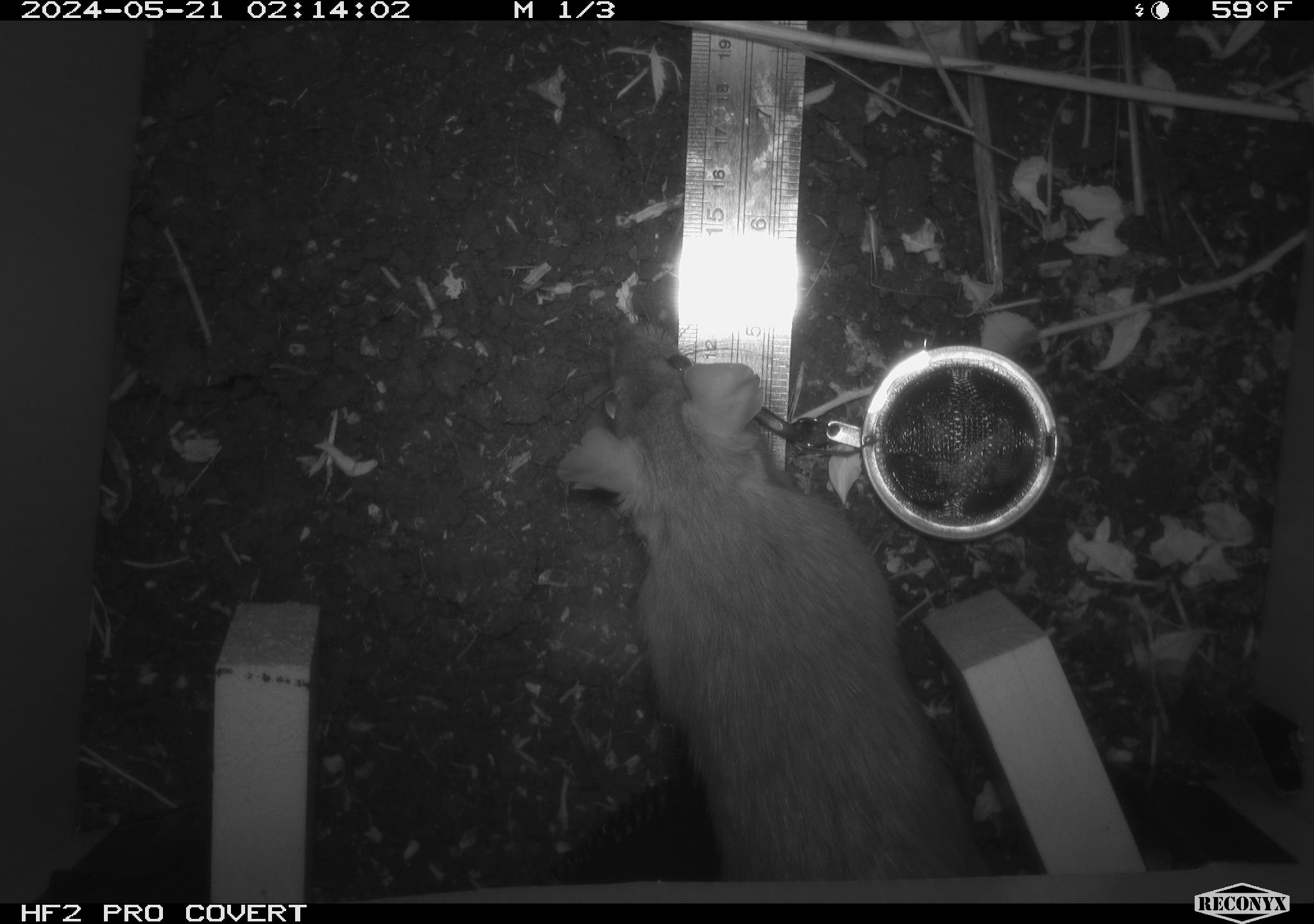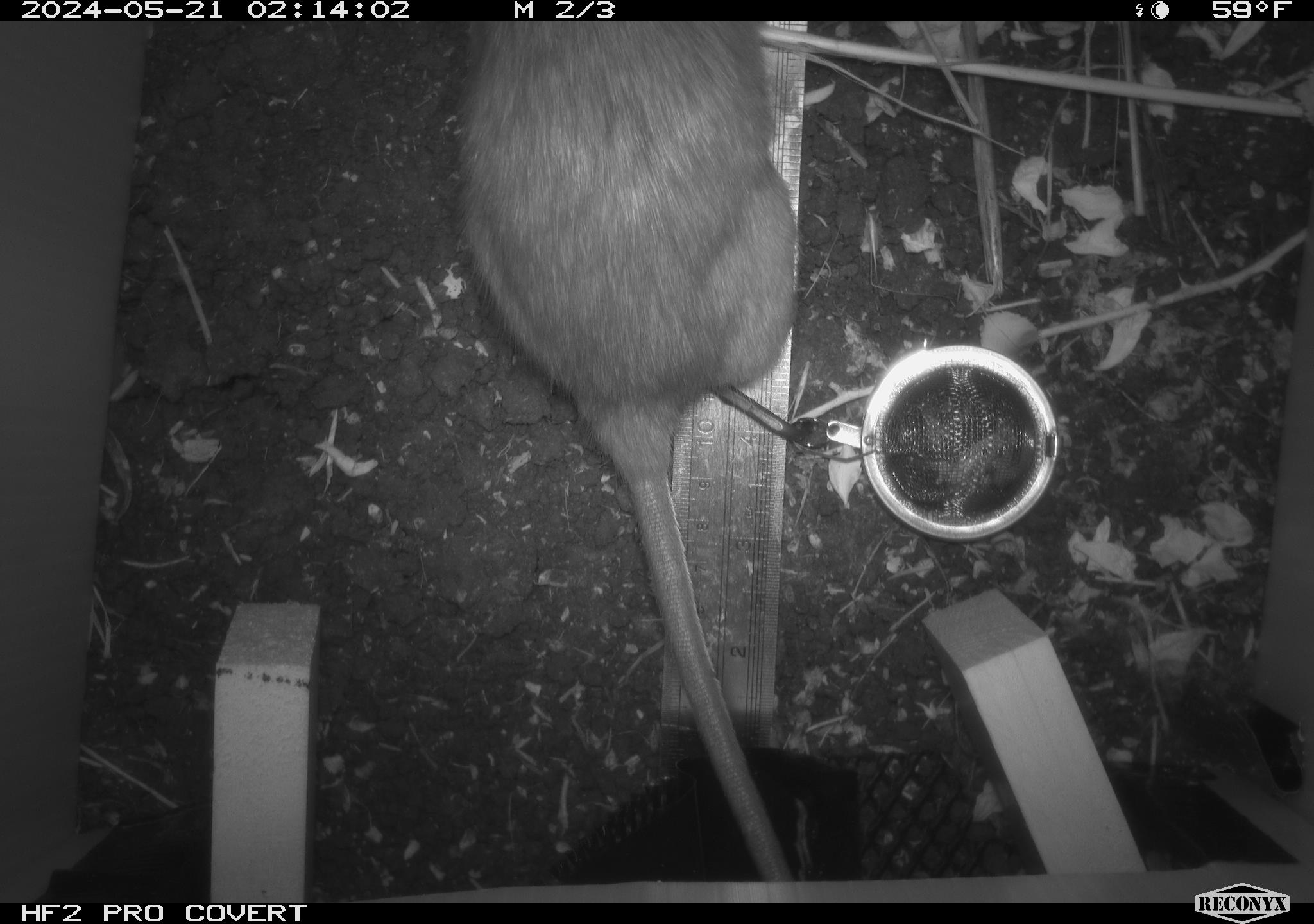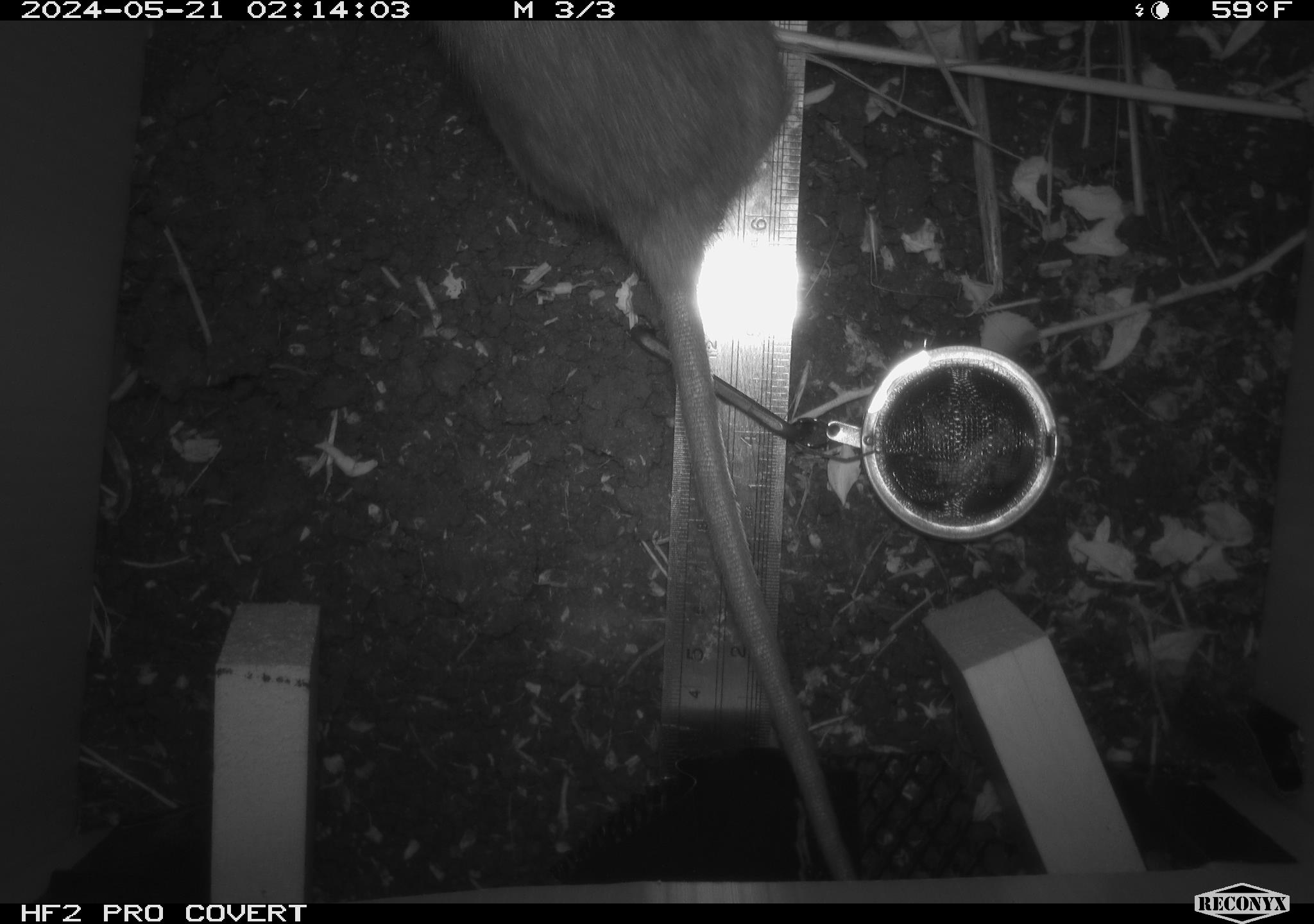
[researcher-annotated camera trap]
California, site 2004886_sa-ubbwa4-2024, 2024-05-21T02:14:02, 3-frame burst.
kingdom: Animalia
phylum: Chordata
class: Mammalia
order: Rodentia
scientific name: Rodentia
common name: woodrat or rat or mouse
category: woodrat or rat or mouse species